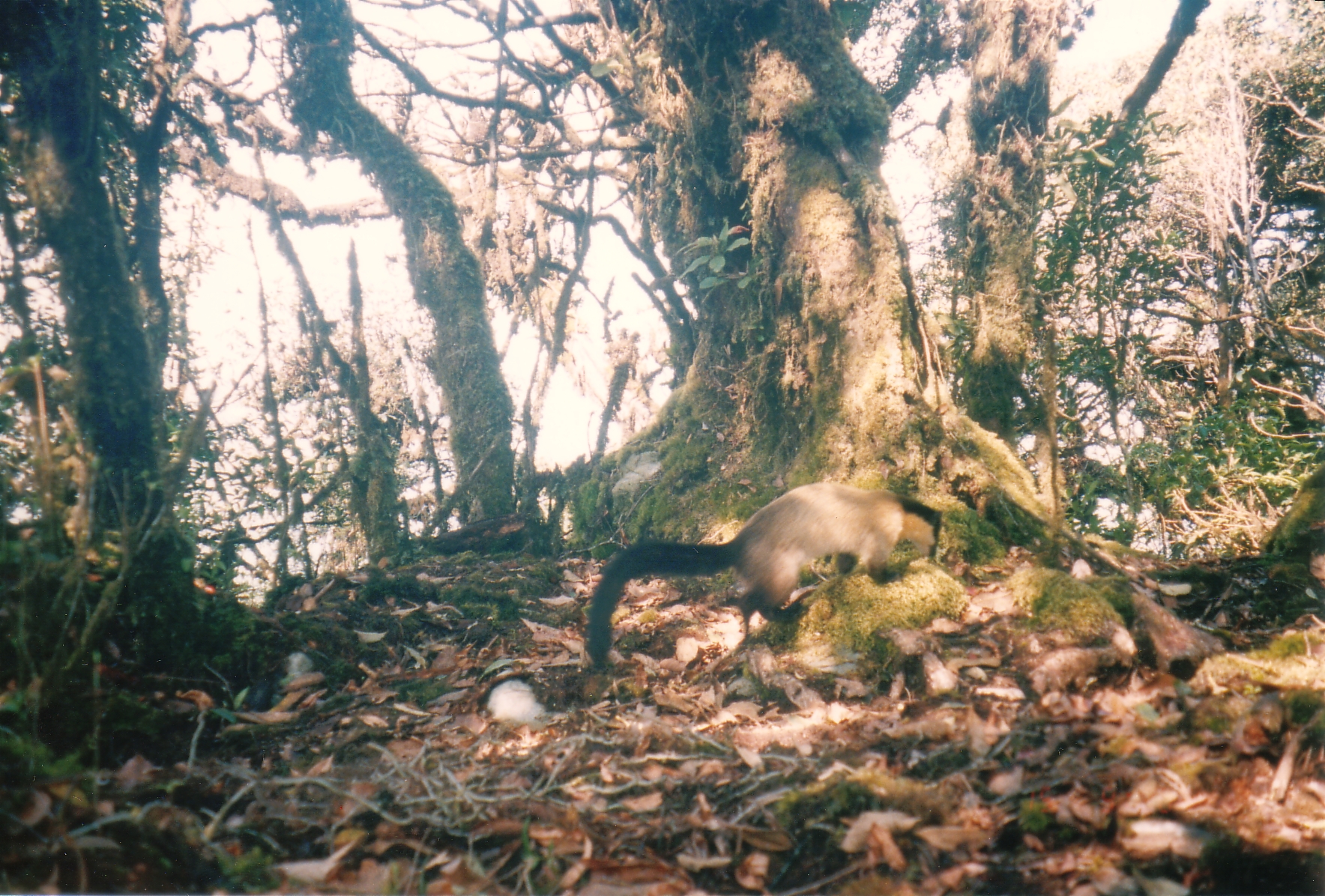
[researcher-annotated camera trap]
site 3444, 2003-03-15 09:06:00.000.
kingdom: Animalia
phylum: Chordata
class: Mammalia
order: Carnivora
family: Mustelidae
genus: Martes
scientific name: Martes flavigula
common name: yellow-throated marten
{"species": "Martes flavigula (yellow-throated marten)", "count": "1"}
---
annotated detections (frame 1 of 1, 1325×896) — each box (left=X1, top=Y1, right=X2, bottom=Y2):
martes flavigula: (left=585, top=480, right=940, bottom=669)